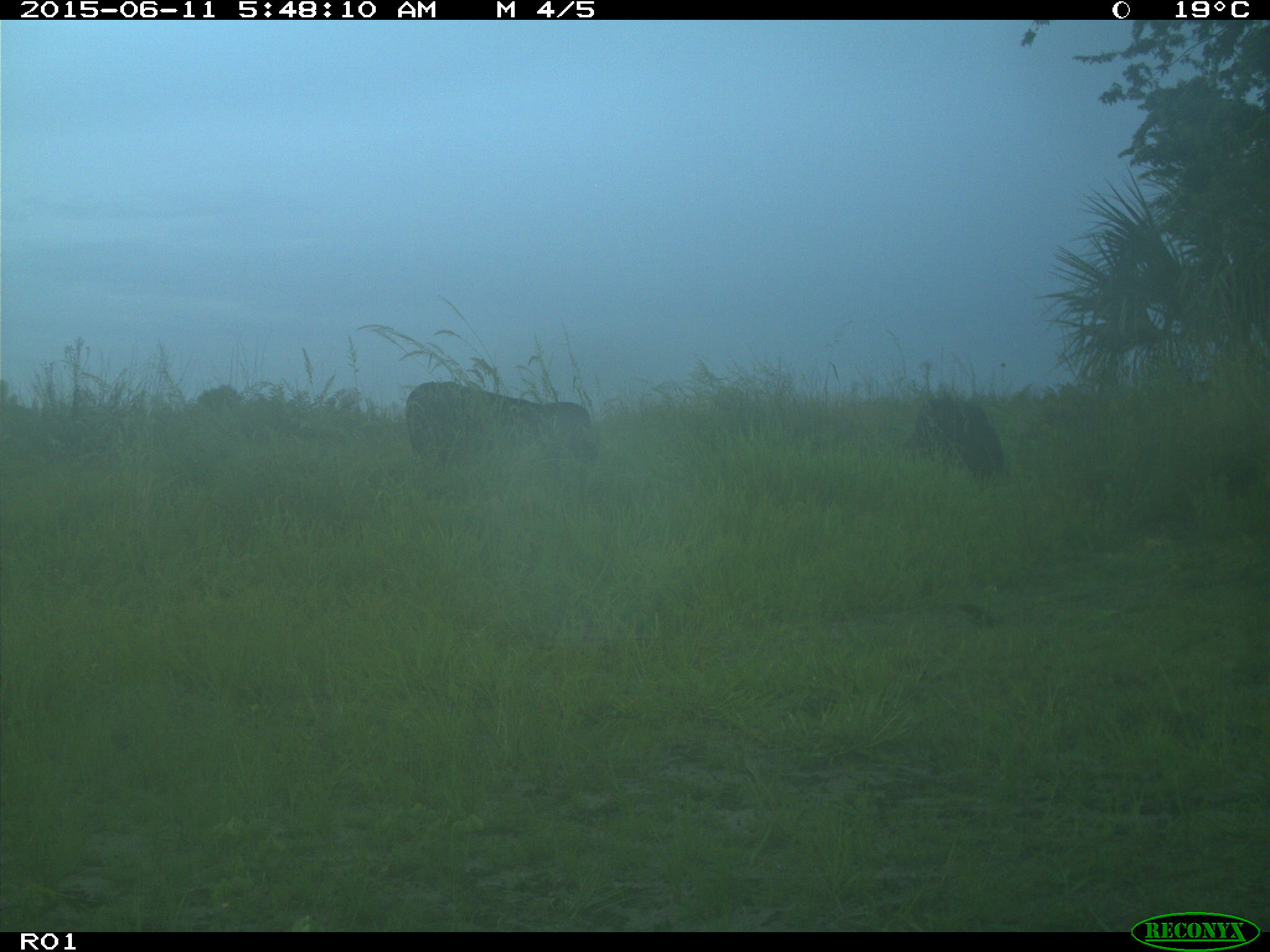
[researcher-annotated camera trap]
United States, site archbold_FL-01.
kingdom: Animalia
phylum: Chordata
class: Mammalia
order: Artiodactyla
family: Bovidae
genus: Bos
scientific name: Bos taurus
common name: domestic cow